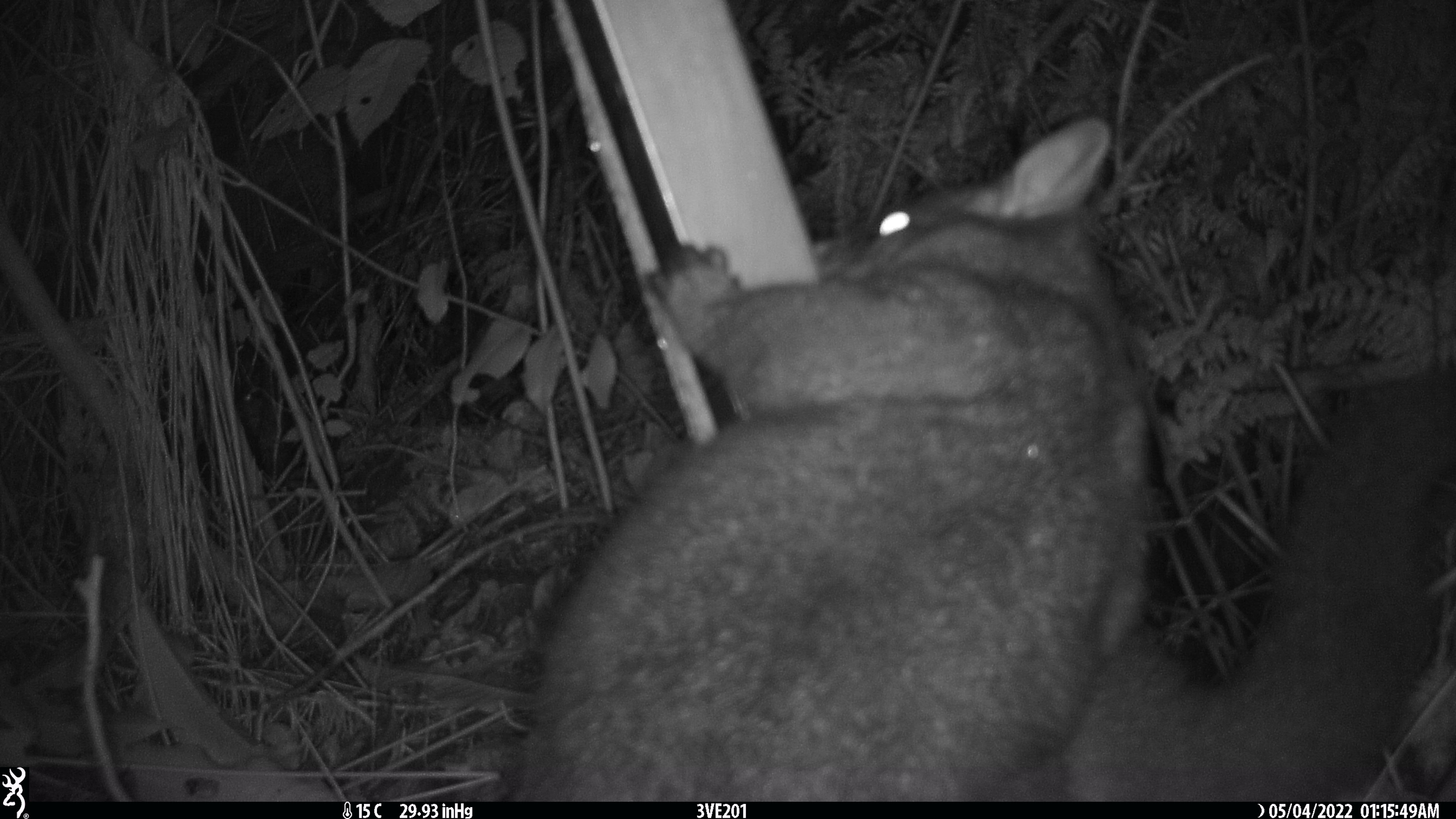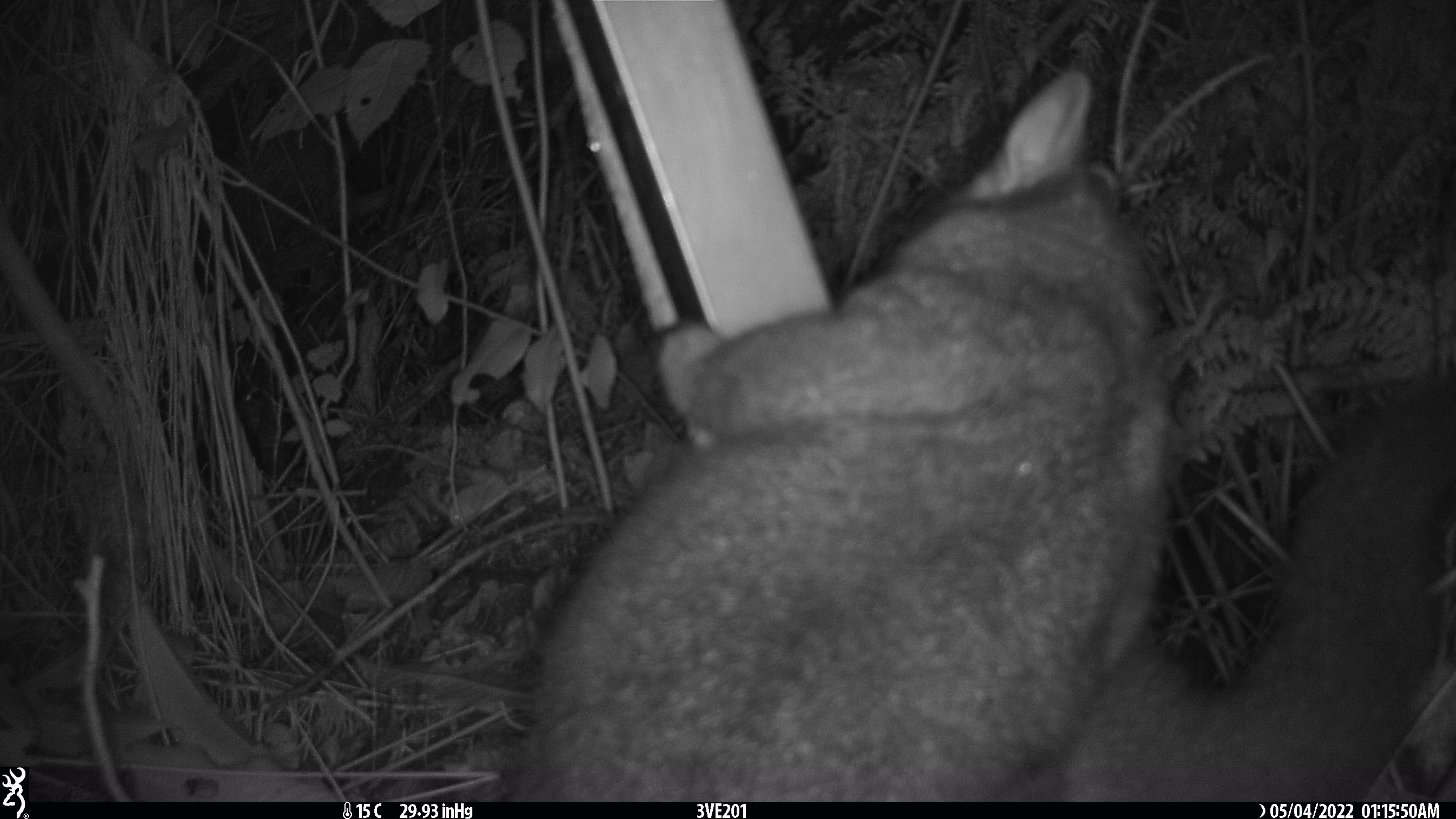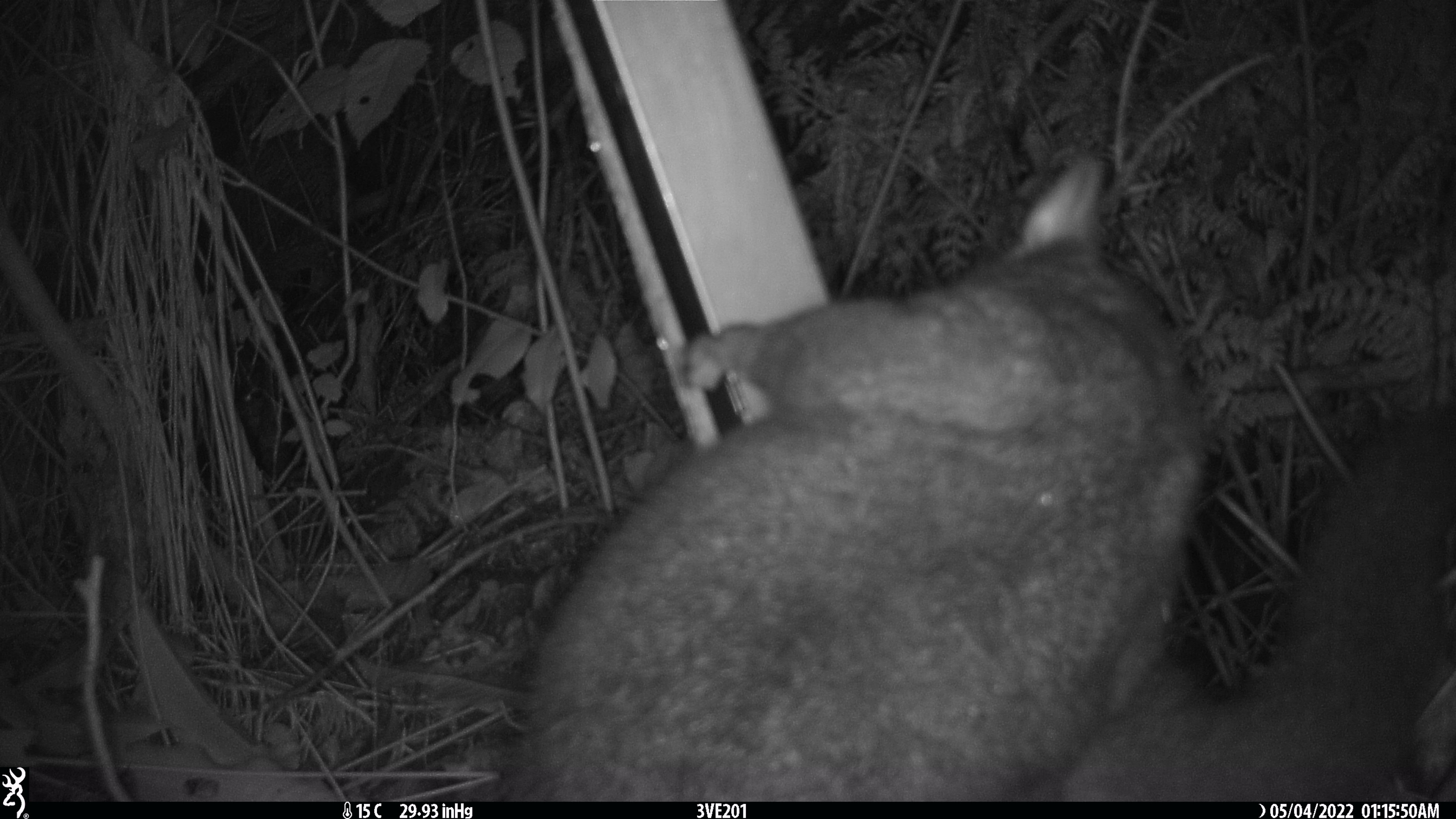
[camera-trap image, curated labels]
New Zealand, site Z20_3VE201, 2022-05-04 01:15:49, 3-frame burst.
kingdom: Animalia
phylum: Chordata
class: Mammalia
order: Diprotodontia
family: Phalangeridae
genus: Trichosurus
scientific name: Trichosurus vulpecula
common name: common brushtail possum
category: possum